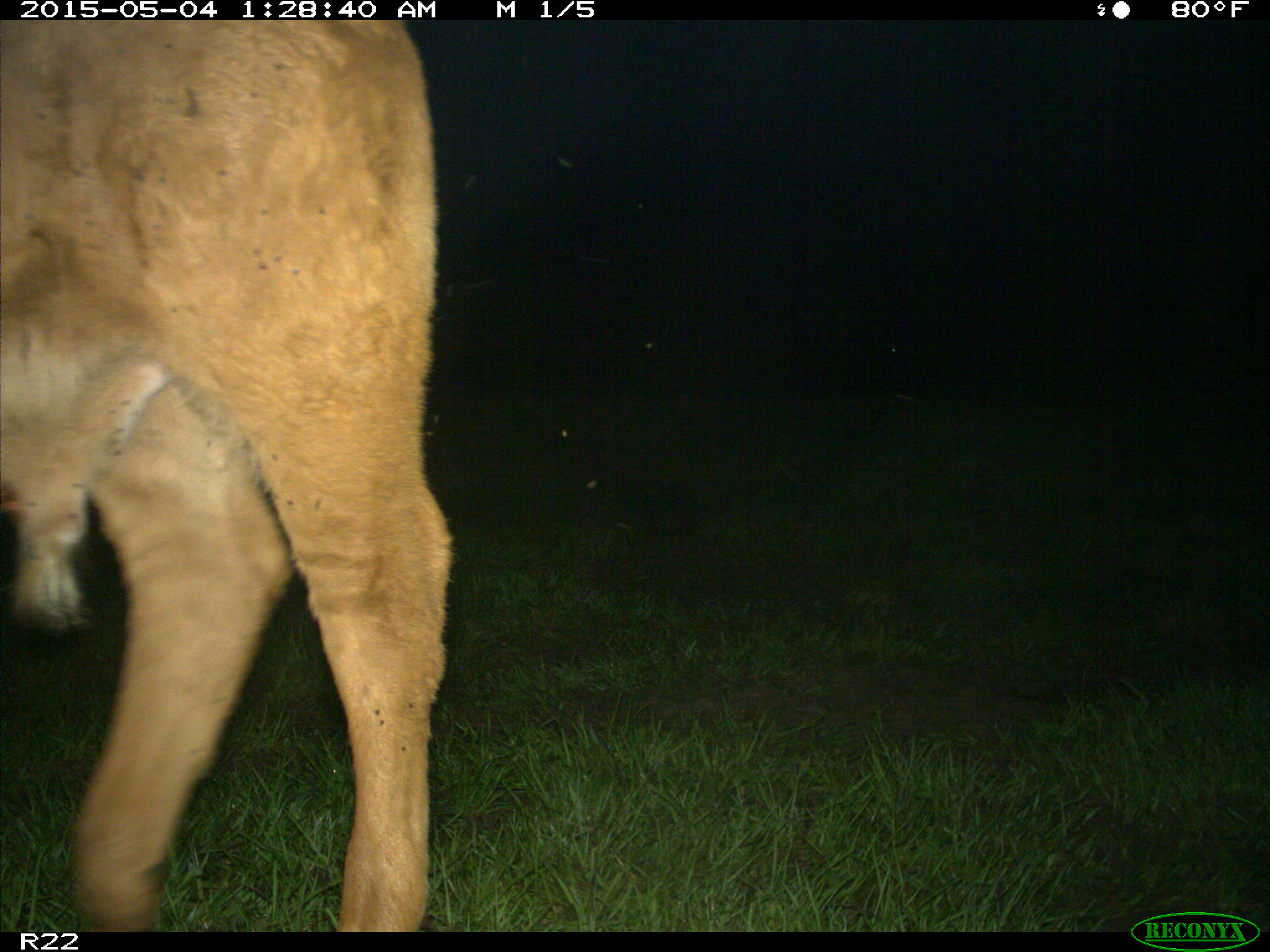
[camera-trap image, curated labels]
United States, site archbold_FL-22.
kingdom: Animalia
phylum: Chordata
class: Mammalia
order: Artiodactyla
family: Bovidae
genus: Bos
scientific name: Bos taurus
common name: domestic cow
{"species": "Bos taurus (domestic cow)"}